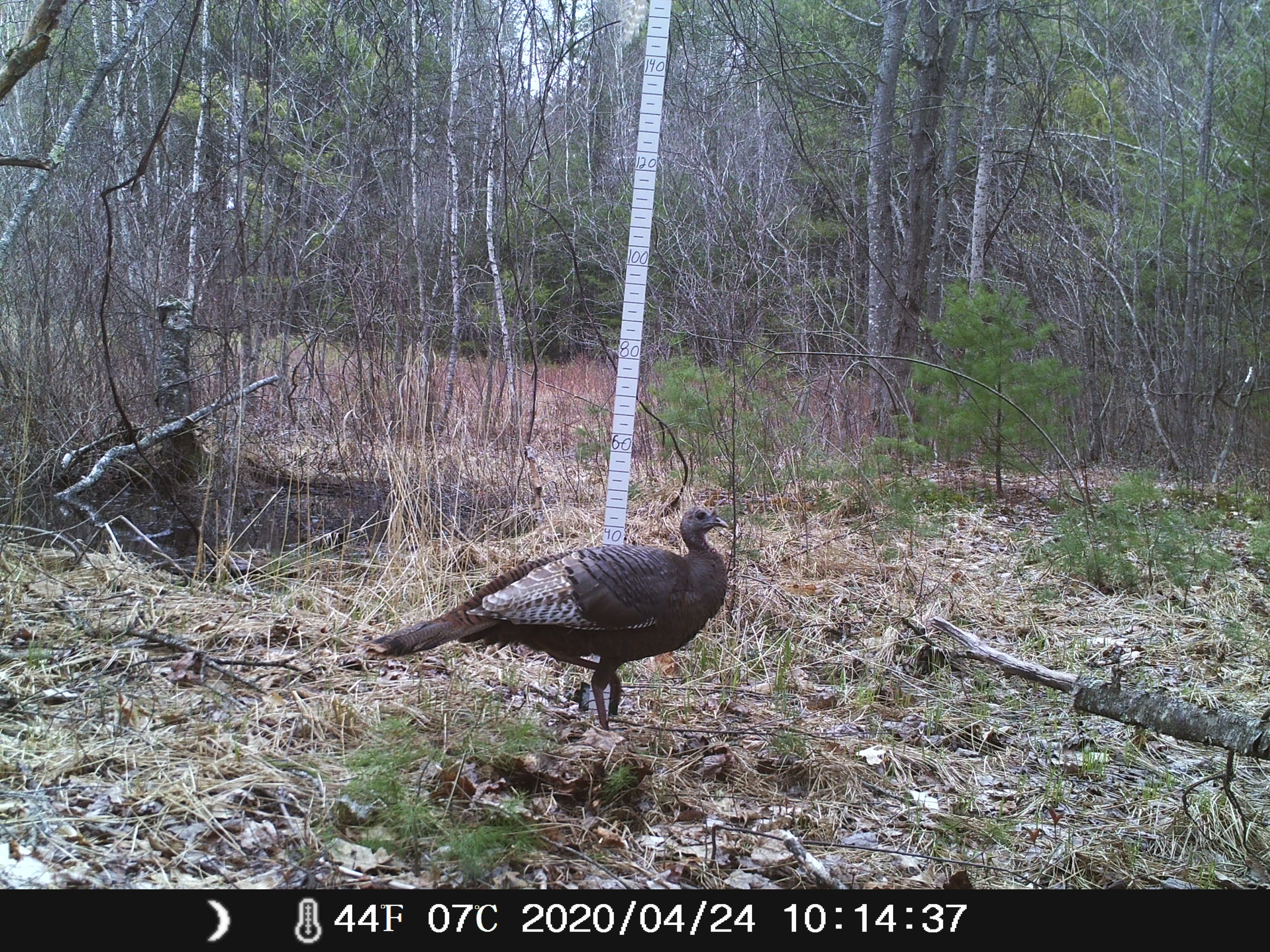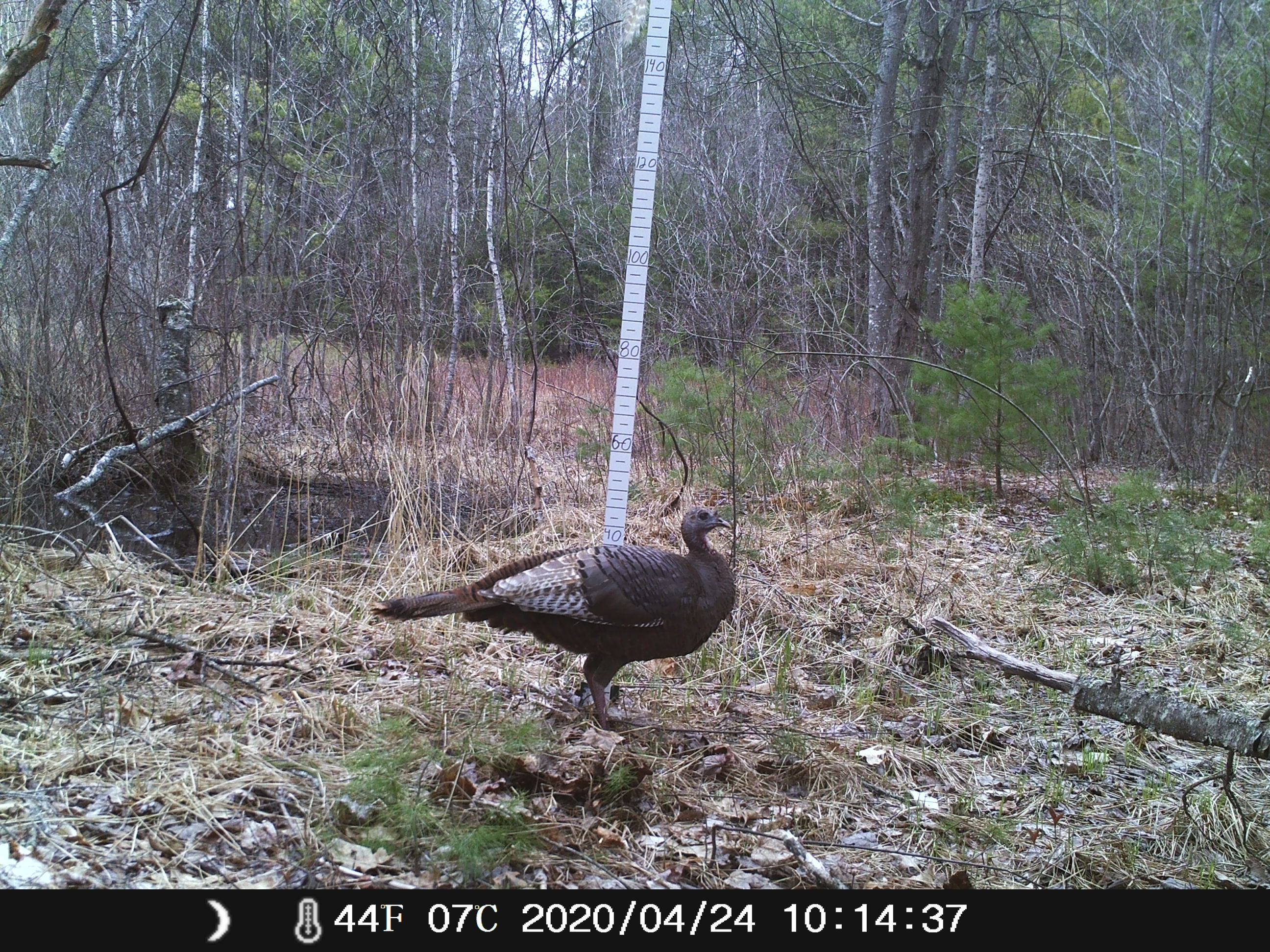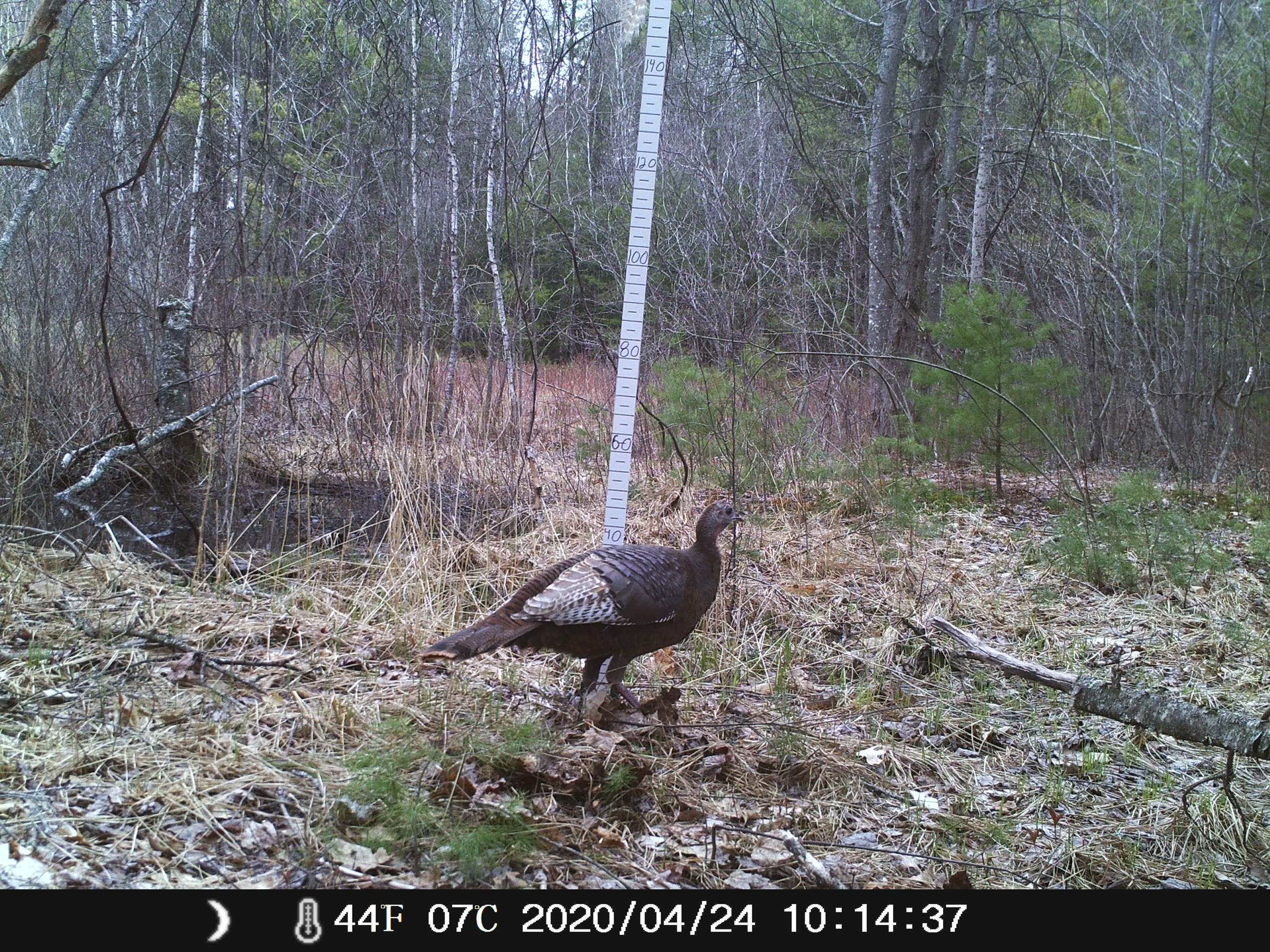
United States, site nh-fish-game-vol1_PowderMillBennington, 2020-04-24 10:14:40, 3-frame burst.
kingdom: Animalia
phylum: Chordata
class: Aves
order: Galliformes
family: Phasianidae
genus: Meleagris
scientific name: Meleagris gallopavo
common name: wild turkey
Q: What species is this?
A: Wild turkey (Meleagris gallopavo).